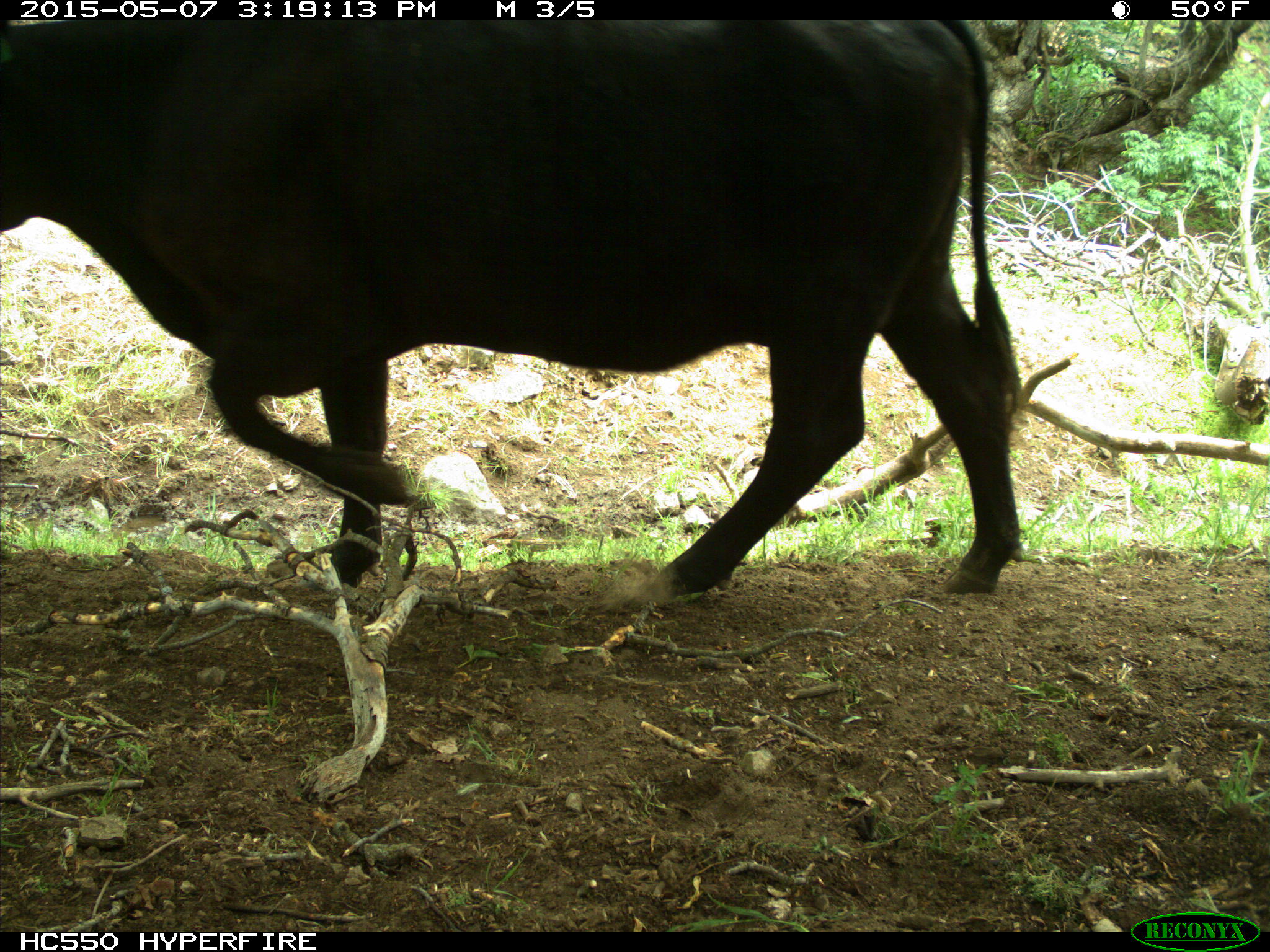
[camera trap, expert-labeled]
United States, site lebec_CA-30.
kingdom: Animalia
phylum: Chordata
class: Mammalia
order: Artiodactyla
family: Bovidae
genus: Bos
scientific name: Bos taurus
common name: domestic cow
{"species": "Bos taurus (domestic cow)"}